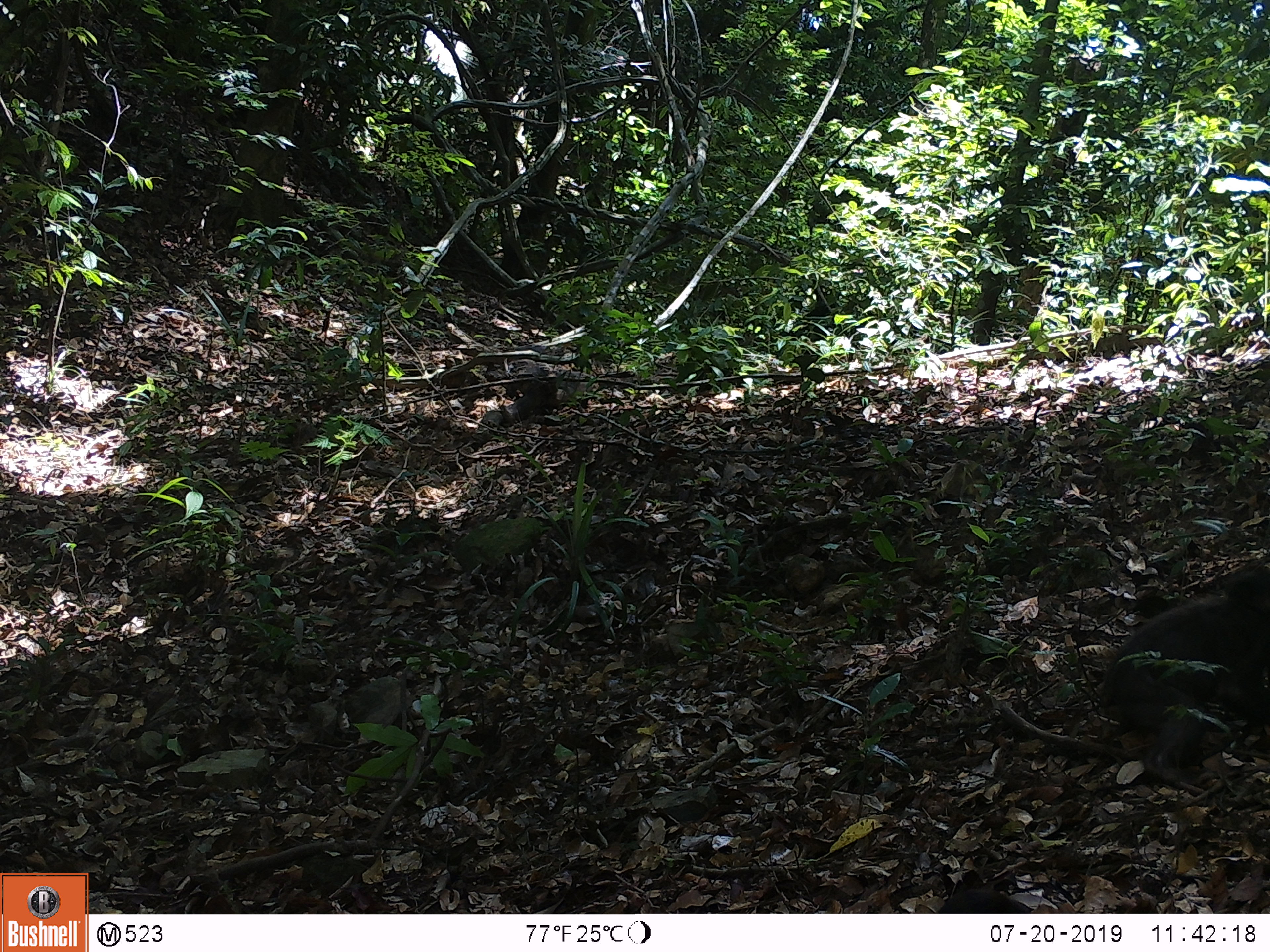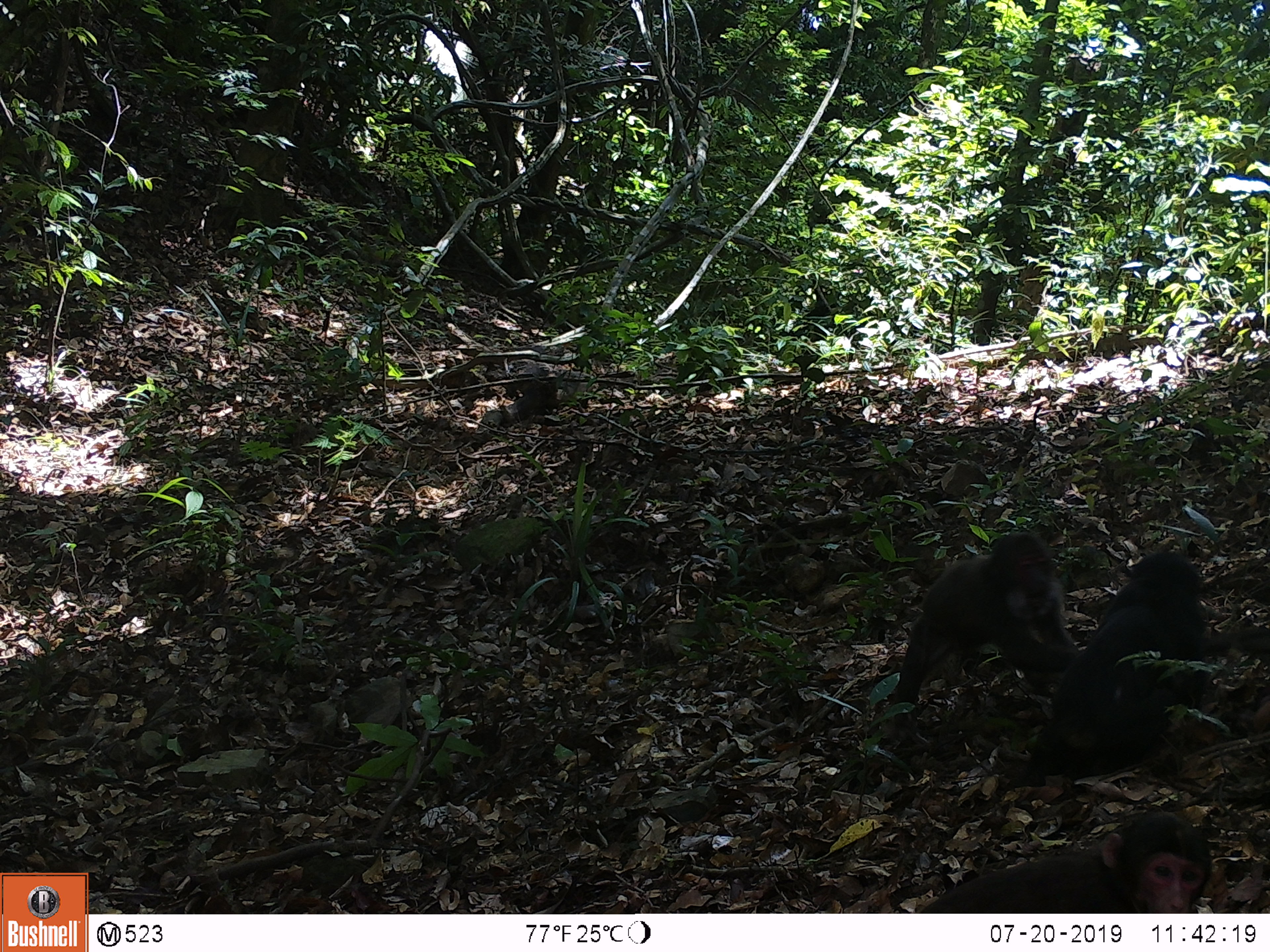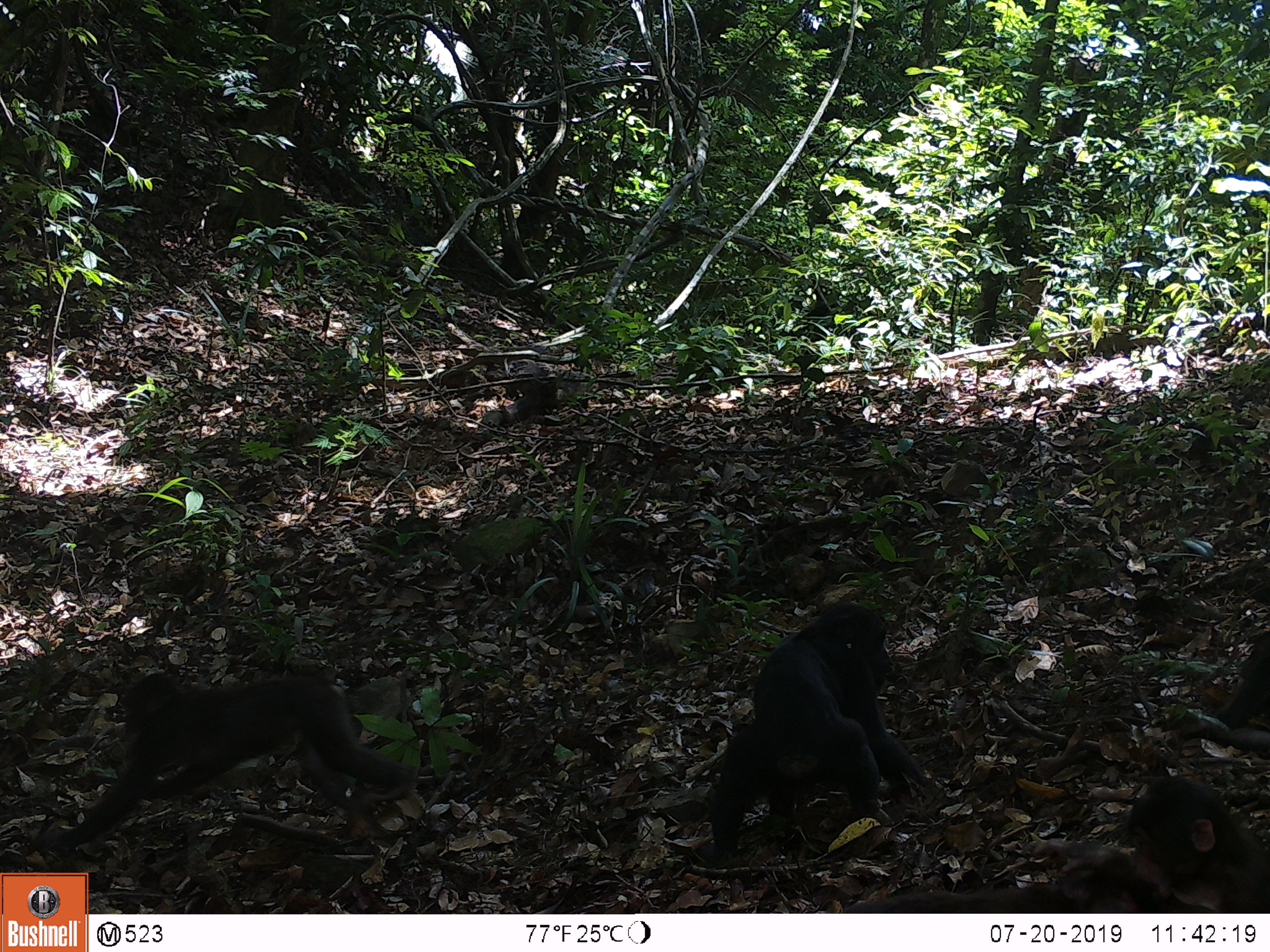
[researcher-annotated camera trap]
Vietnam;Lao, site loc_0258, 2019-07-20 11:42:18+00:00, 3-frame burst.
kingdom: Animalia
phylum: Chordata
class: Mammalia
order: Primates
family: Cercopithecidae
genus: Macaca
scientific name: Macaca arctoides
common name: stump-tailed macaque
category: stump tailed macaque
Stump tailed macaque (stump-tailed macaque) (Macaca arctoides). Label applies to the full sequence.